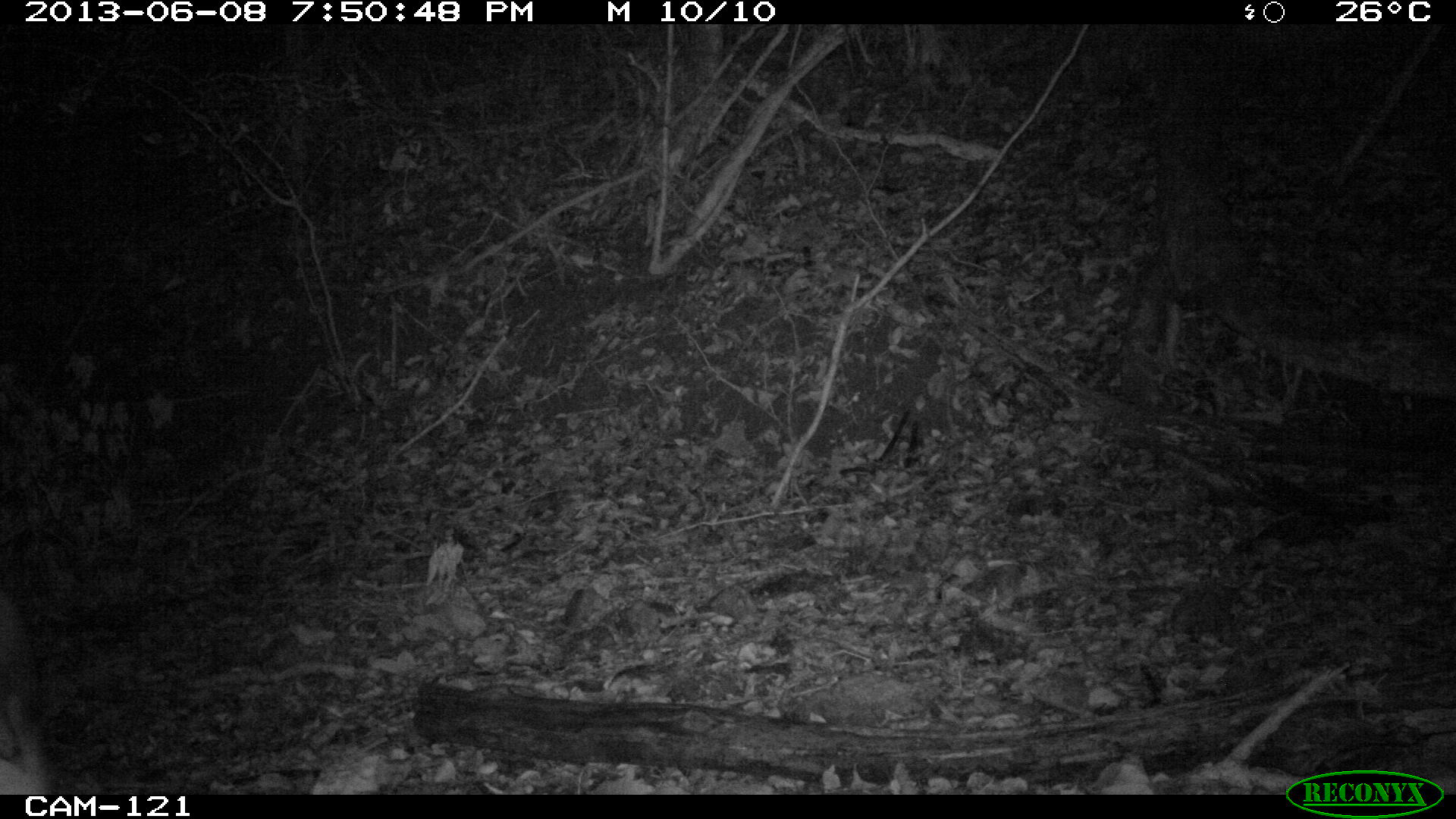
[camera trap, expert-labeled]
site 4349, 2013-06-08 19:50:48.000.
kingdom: Animalia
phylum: Chordata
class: Mammalia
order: Perissodactyla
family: Tapiridae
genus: Tapirus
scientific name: Tapirus bairdii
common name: baird's tapir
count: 1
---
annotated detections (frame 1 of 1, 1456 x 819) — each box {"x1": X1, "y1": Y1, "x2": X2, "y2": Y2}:
tapirus bairdii: {"x1": 0, "y1": 590, "x2": 53, "y2": 794}